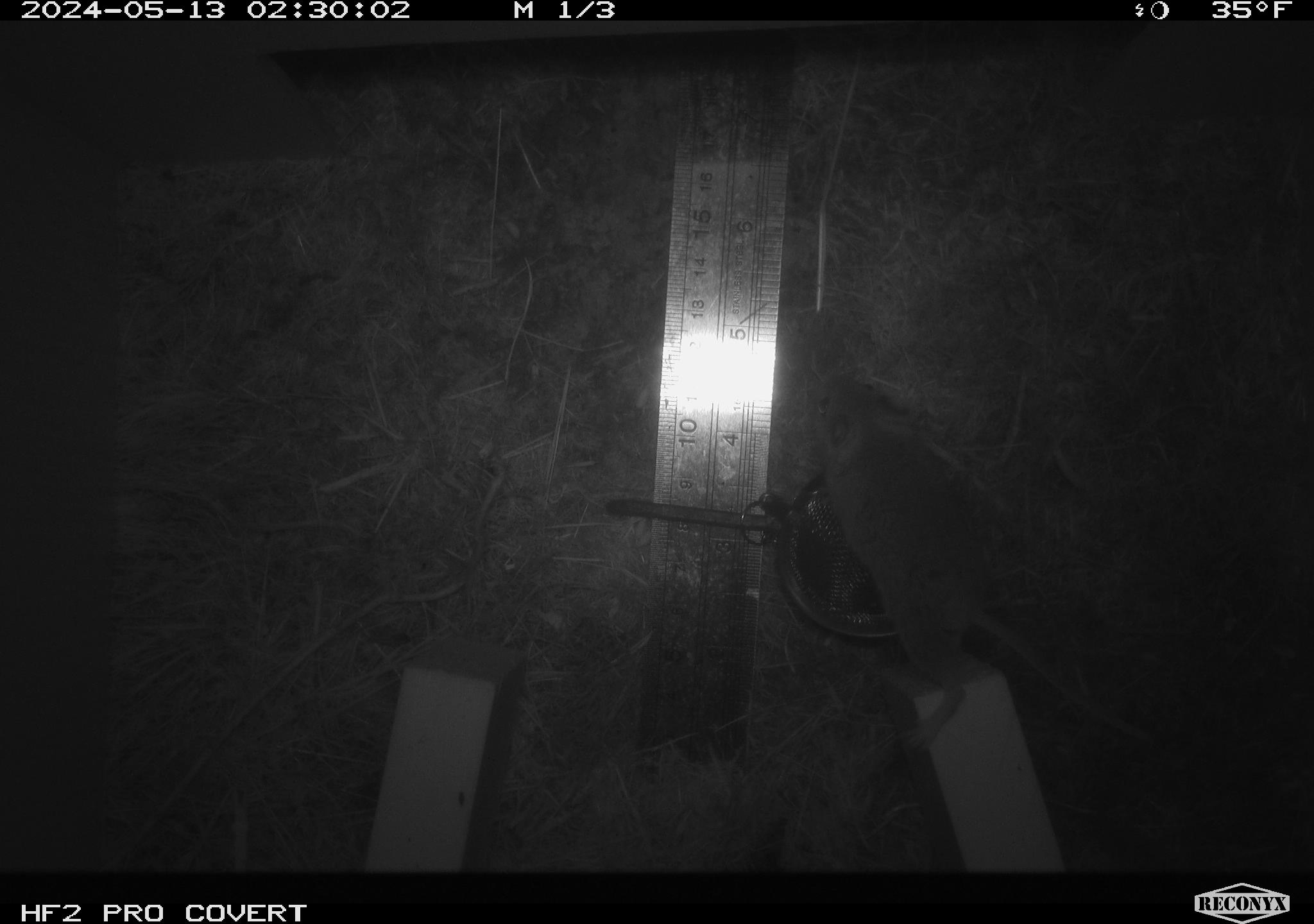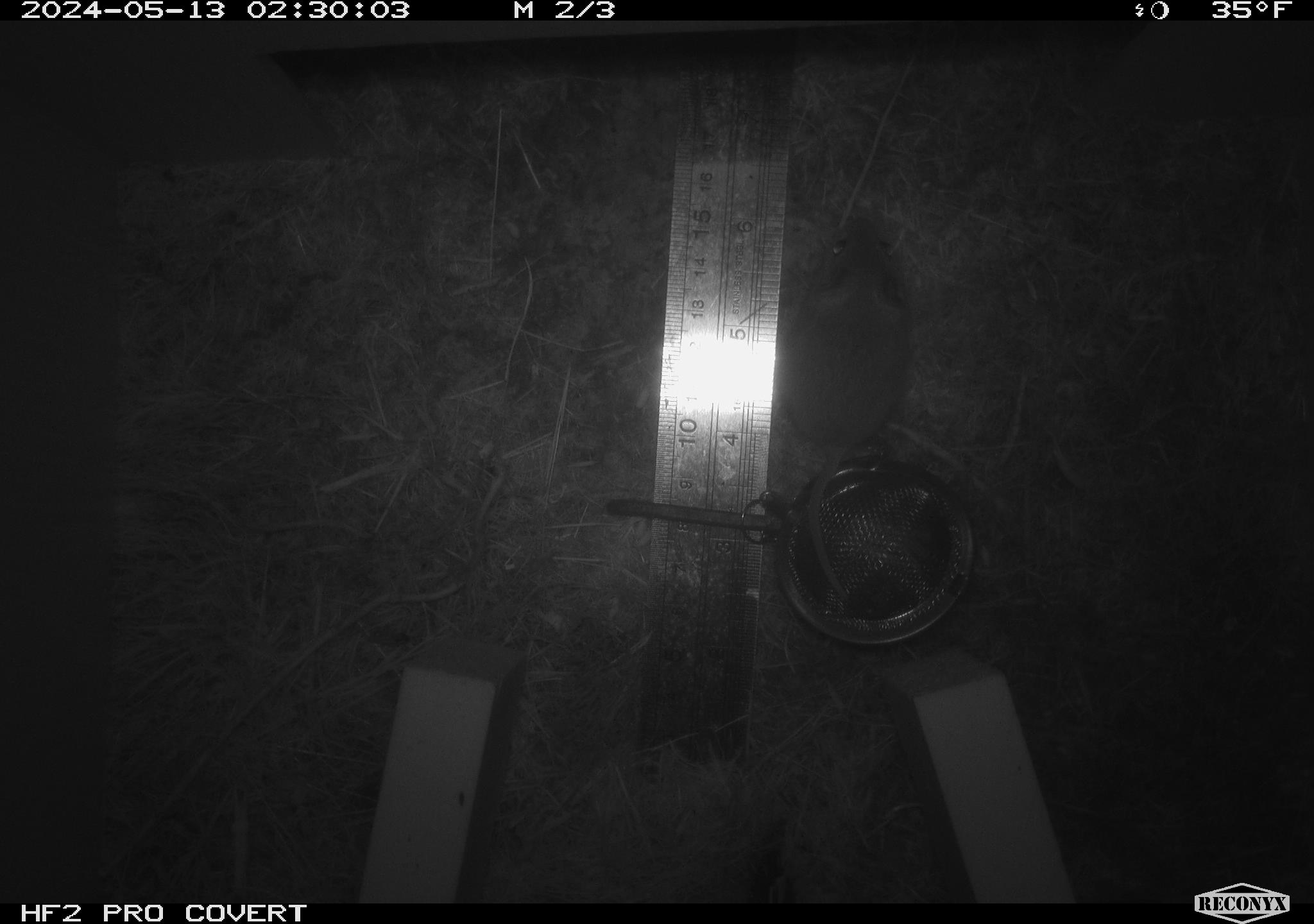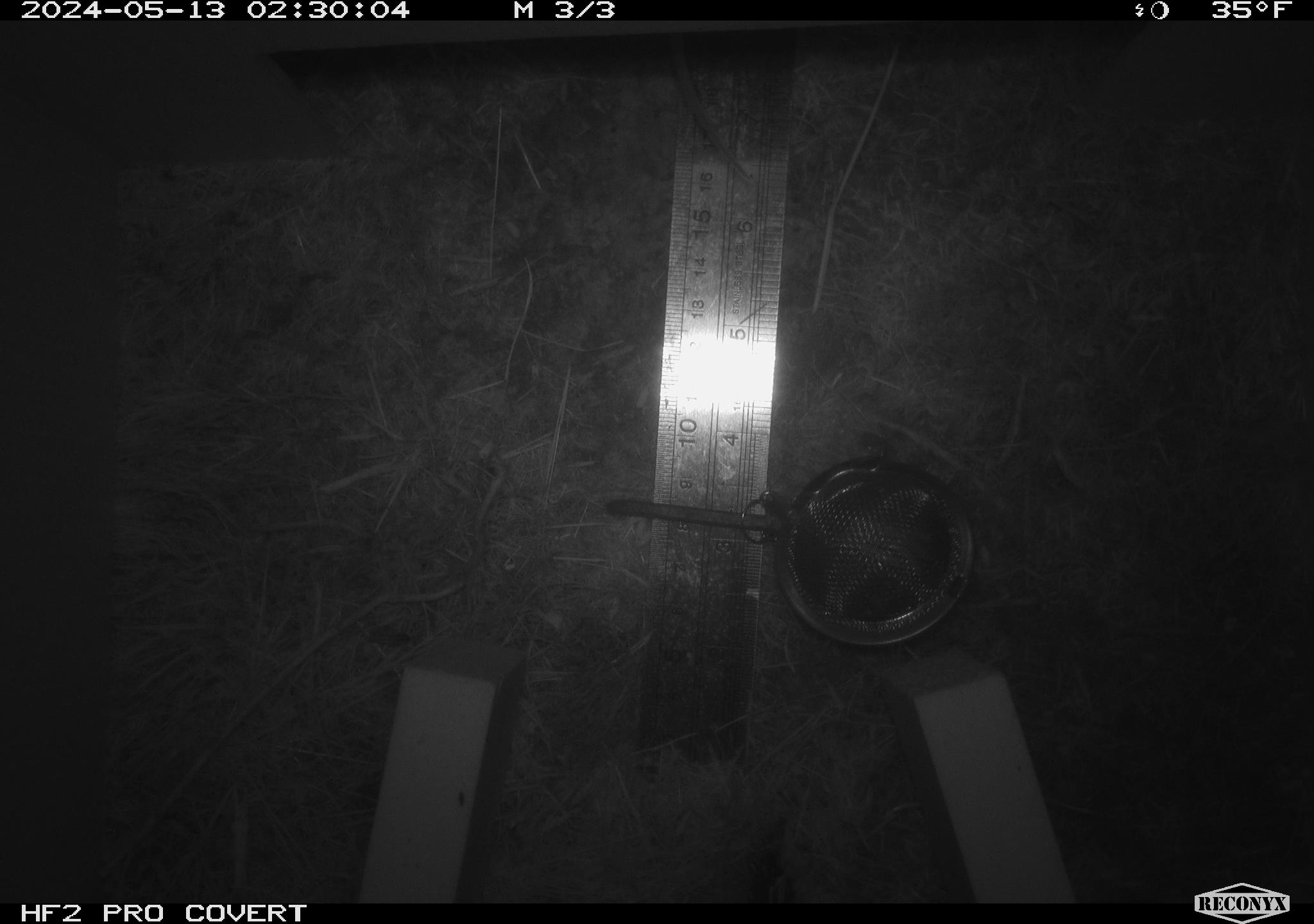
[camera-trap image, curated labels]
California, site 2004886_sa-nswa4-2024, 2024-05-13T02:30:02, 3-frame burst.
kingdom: Animalia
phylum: Chordata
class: Mammalia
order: Rodentia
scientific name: Rodentia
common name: mouse species